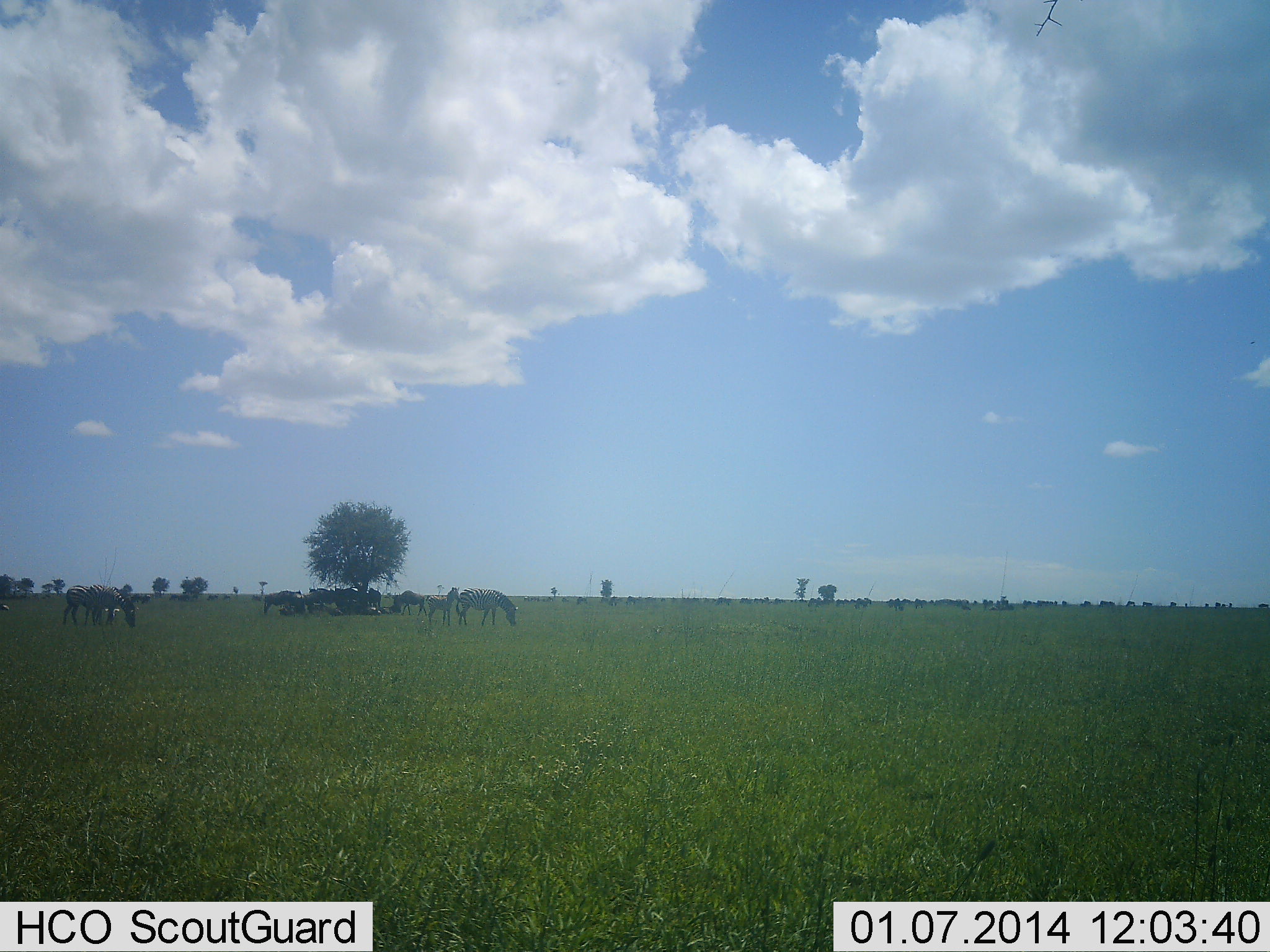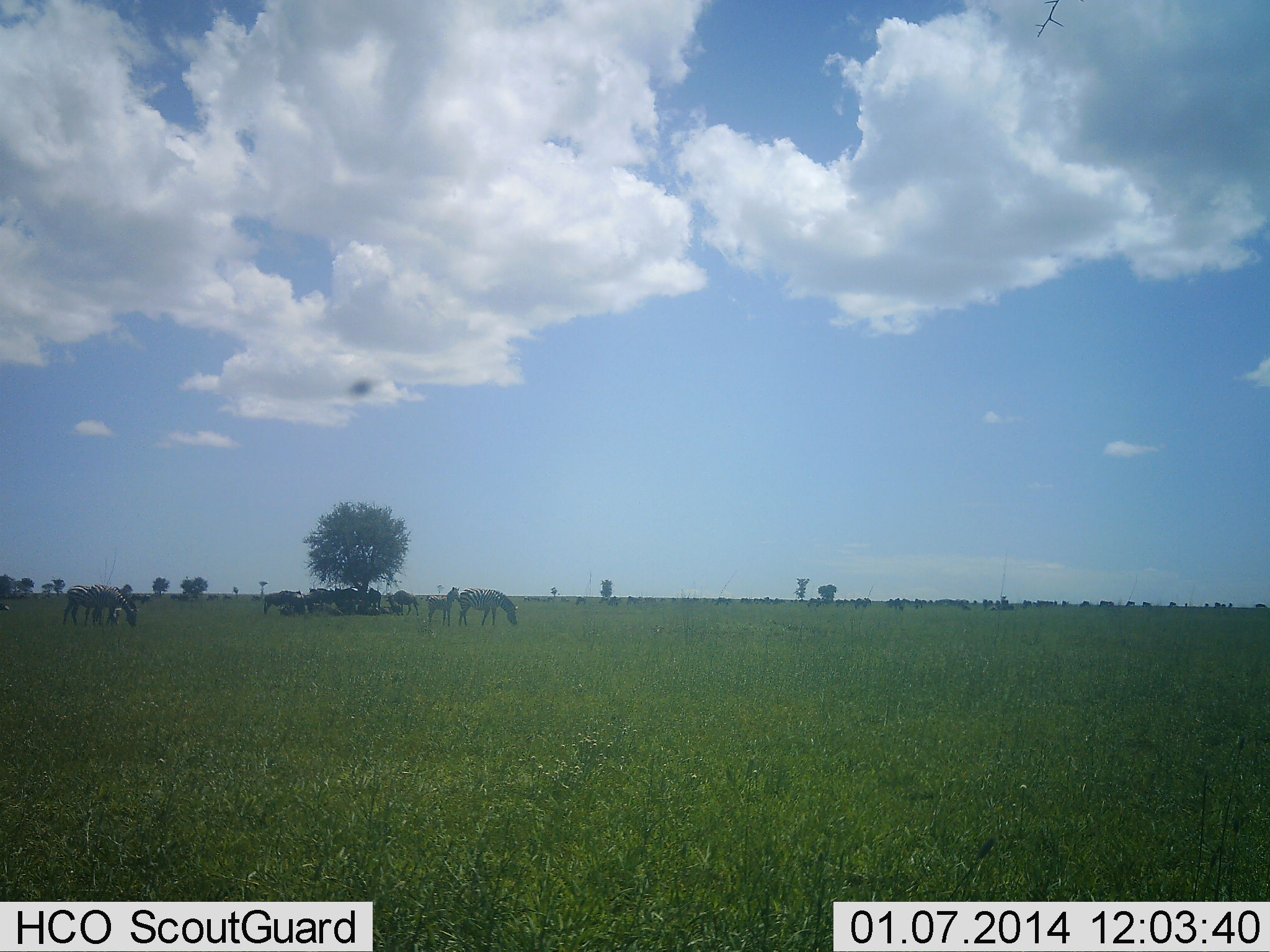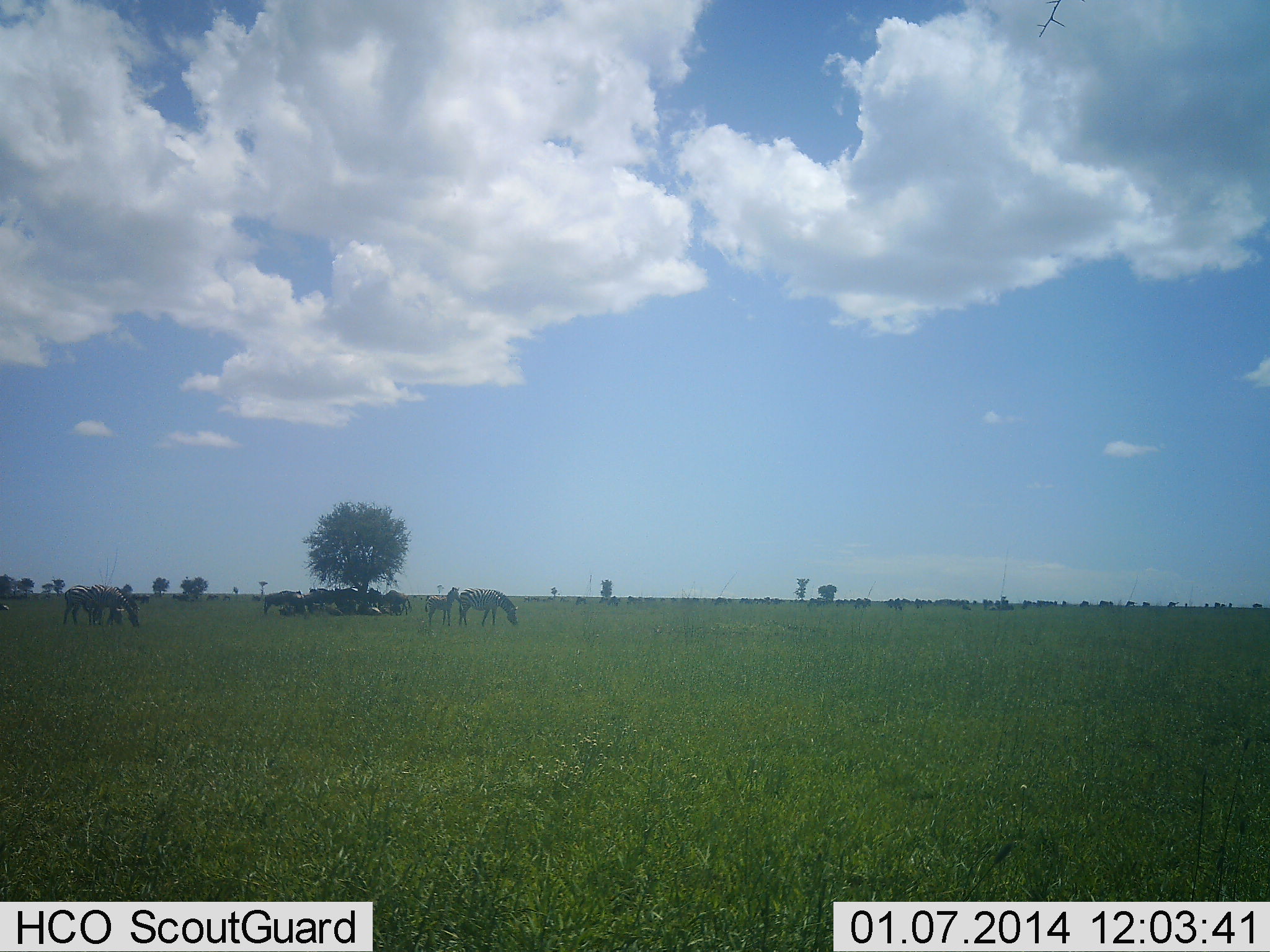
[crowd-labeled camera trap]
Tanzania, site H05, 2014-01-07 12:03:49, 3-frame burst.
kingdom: Animalia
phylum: Chordata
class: Mammalia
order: Artiodactyla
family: Bovidae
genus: Connochaetes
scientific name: Connochaetes taurinus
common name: blue wildebeest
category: wildebeest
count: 11-50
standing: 100%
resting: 80%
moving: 30%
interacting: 0%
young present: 0%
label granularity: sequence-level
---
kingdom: Animalia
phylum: Chordata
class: Mammalia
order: Perissodactyla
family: Equidae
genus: Equus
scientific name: Equus quagga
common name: plains zebra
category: zebra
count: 4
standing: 67%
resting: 13%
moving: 7%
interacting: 13%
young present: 47%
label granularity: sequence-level